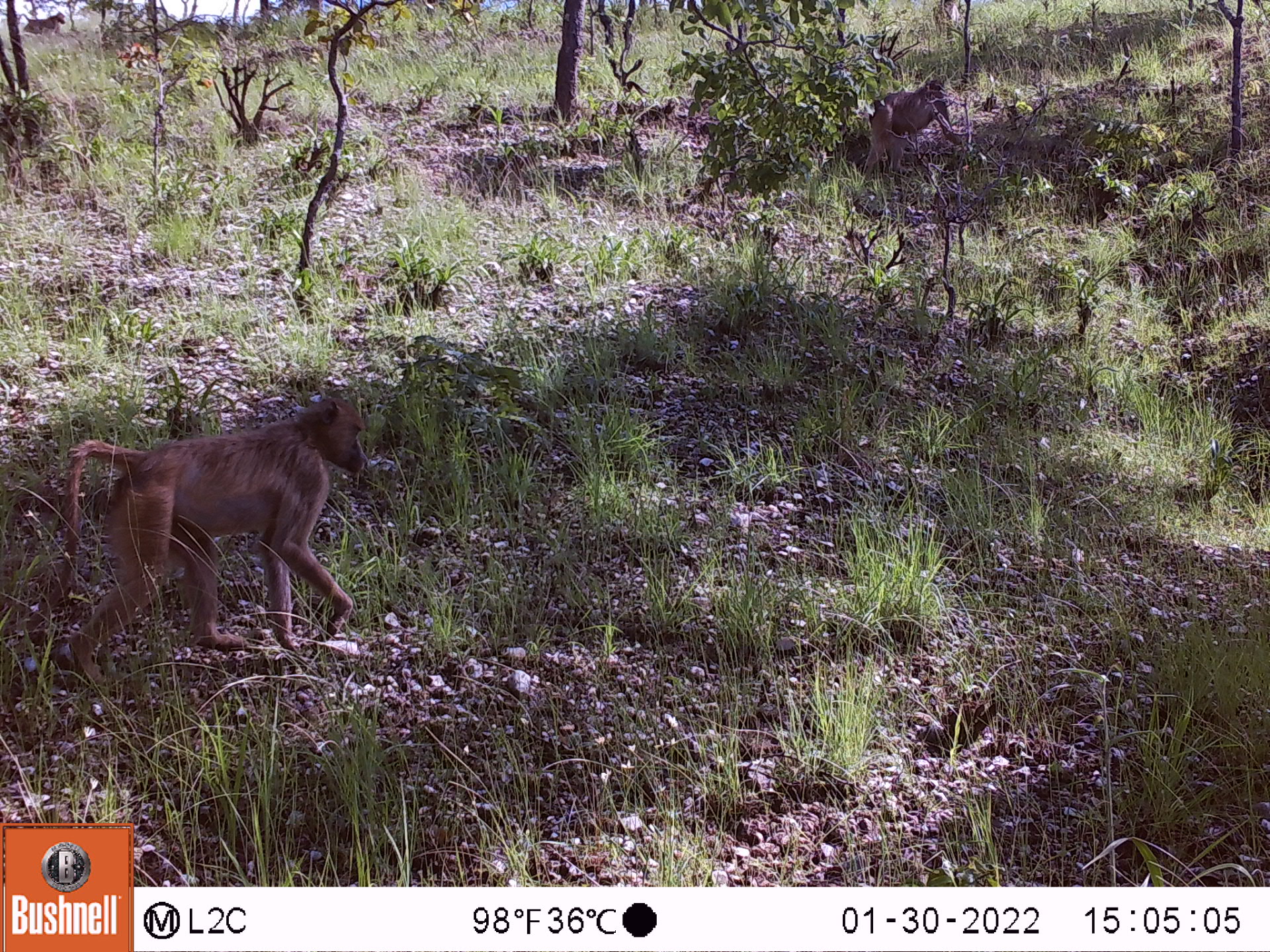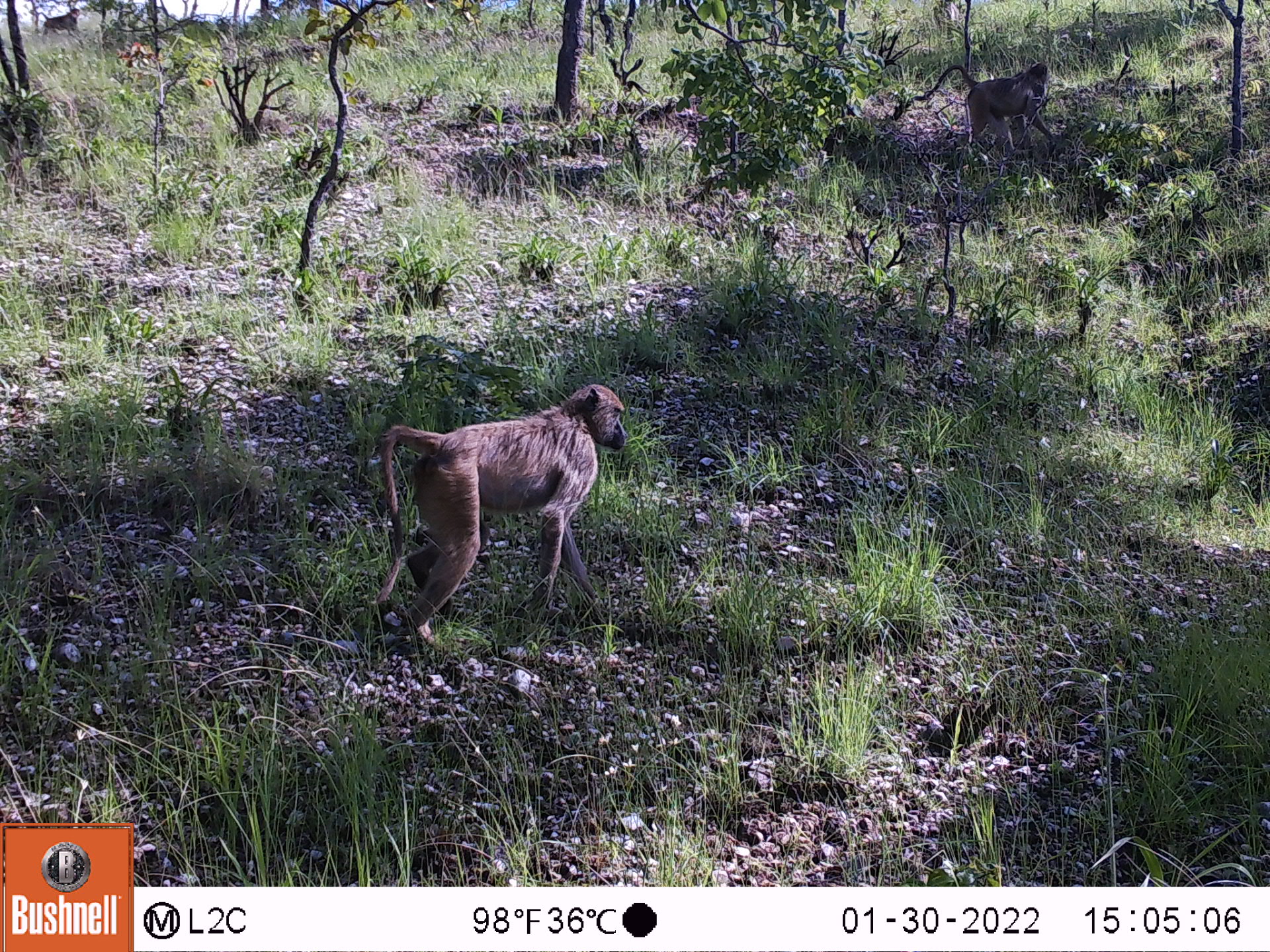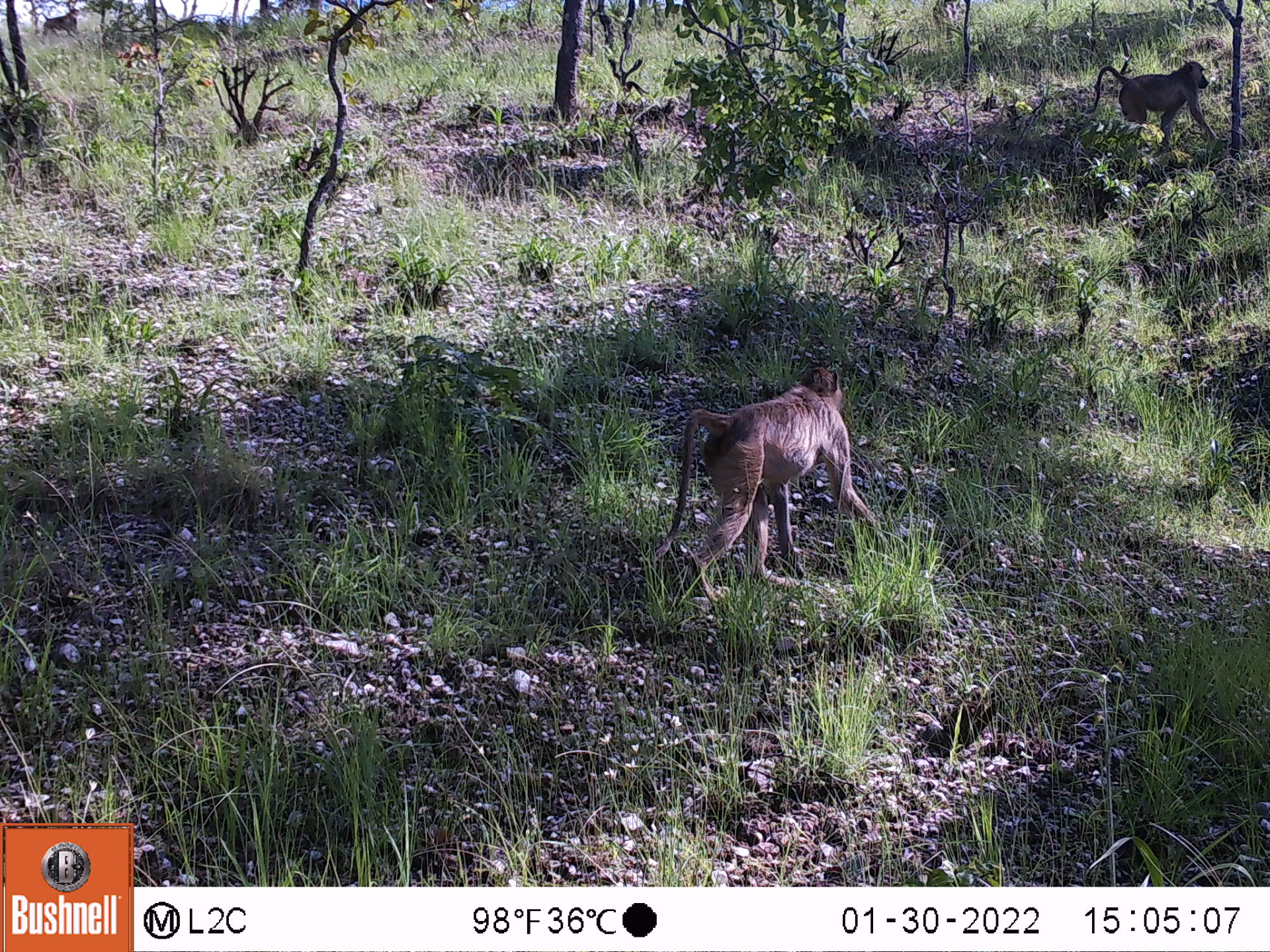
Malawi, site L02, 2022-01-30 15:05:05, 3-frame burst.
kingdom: Animalia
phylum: Chordata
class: Mammalia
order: Primates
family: Cercopithecidae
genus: Papio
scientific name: Papio cynocephalus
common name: yellow baboon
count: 3